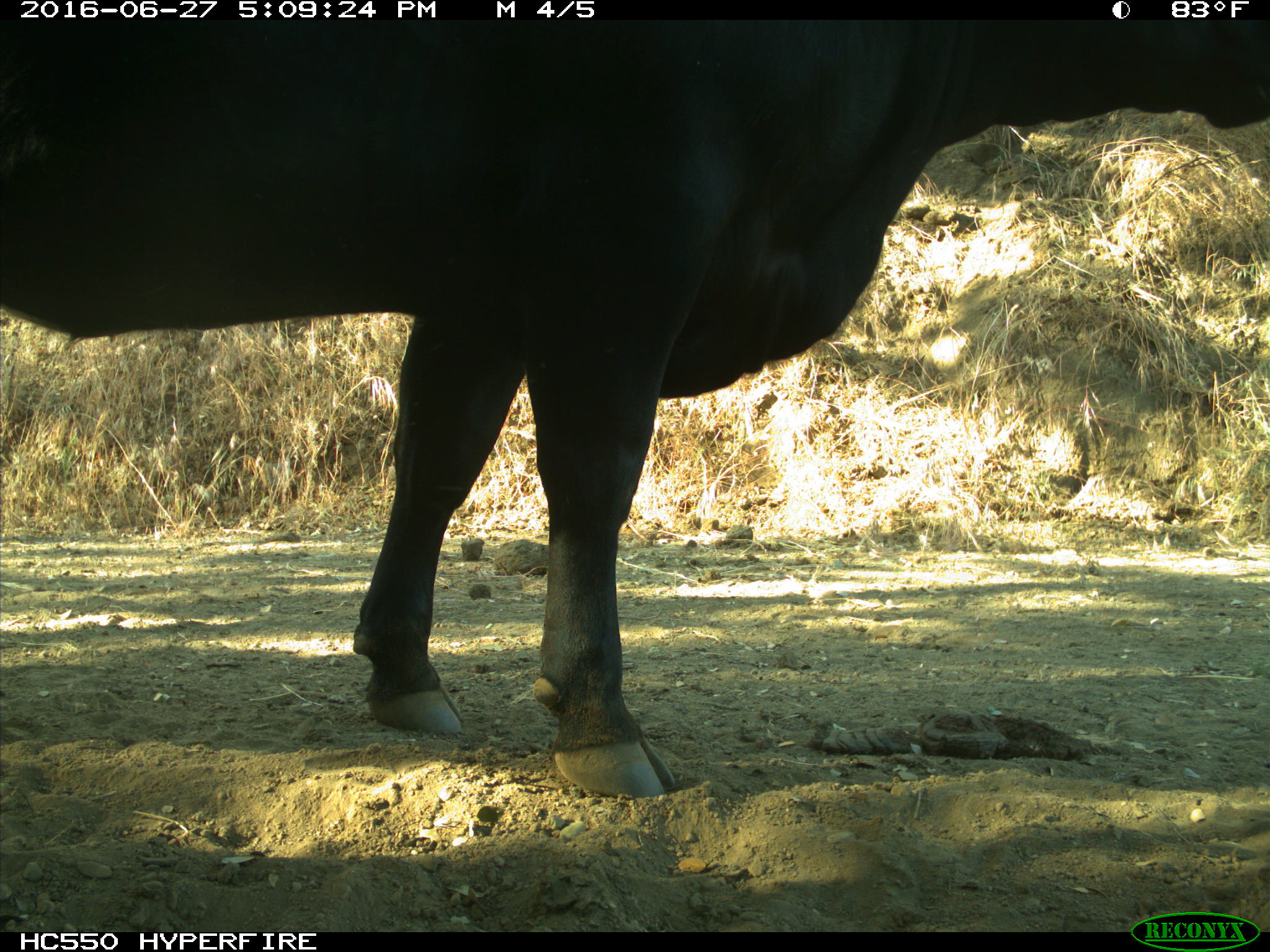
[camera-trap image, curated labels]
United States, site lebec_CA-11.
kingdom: Animalia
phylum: Chordata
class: Mammalia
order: Artiodactyla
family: Bovidae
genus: Bos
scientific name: Bos taurus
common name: domestic cow